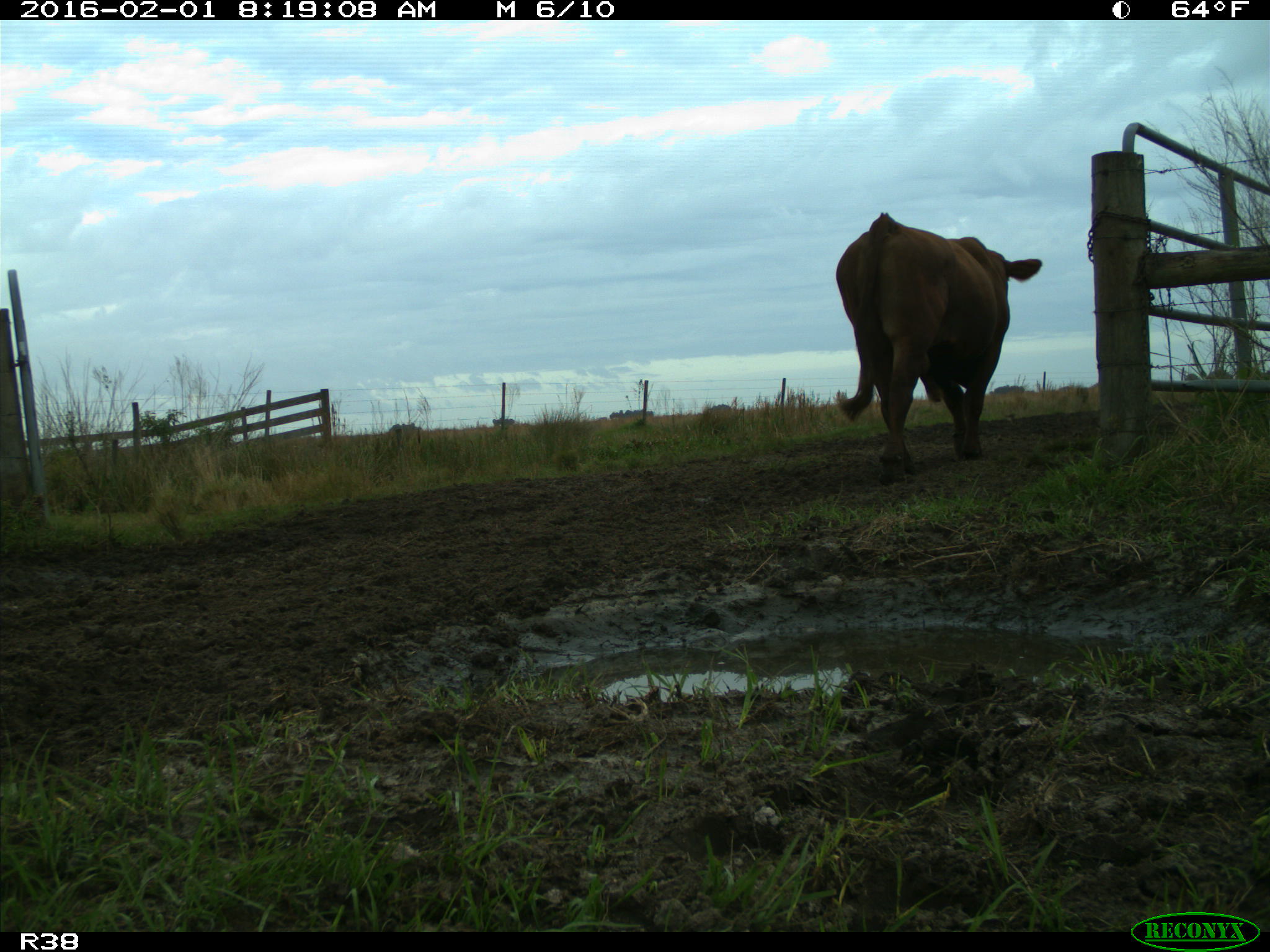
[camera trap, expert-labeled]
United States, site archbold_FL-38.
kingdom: Animalia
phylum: Chordata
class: Mammalia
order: Artiodactyla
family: Bovidae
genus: Bos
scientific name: Bos taurus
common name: domestic cow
Bos taurus (domestic cow).